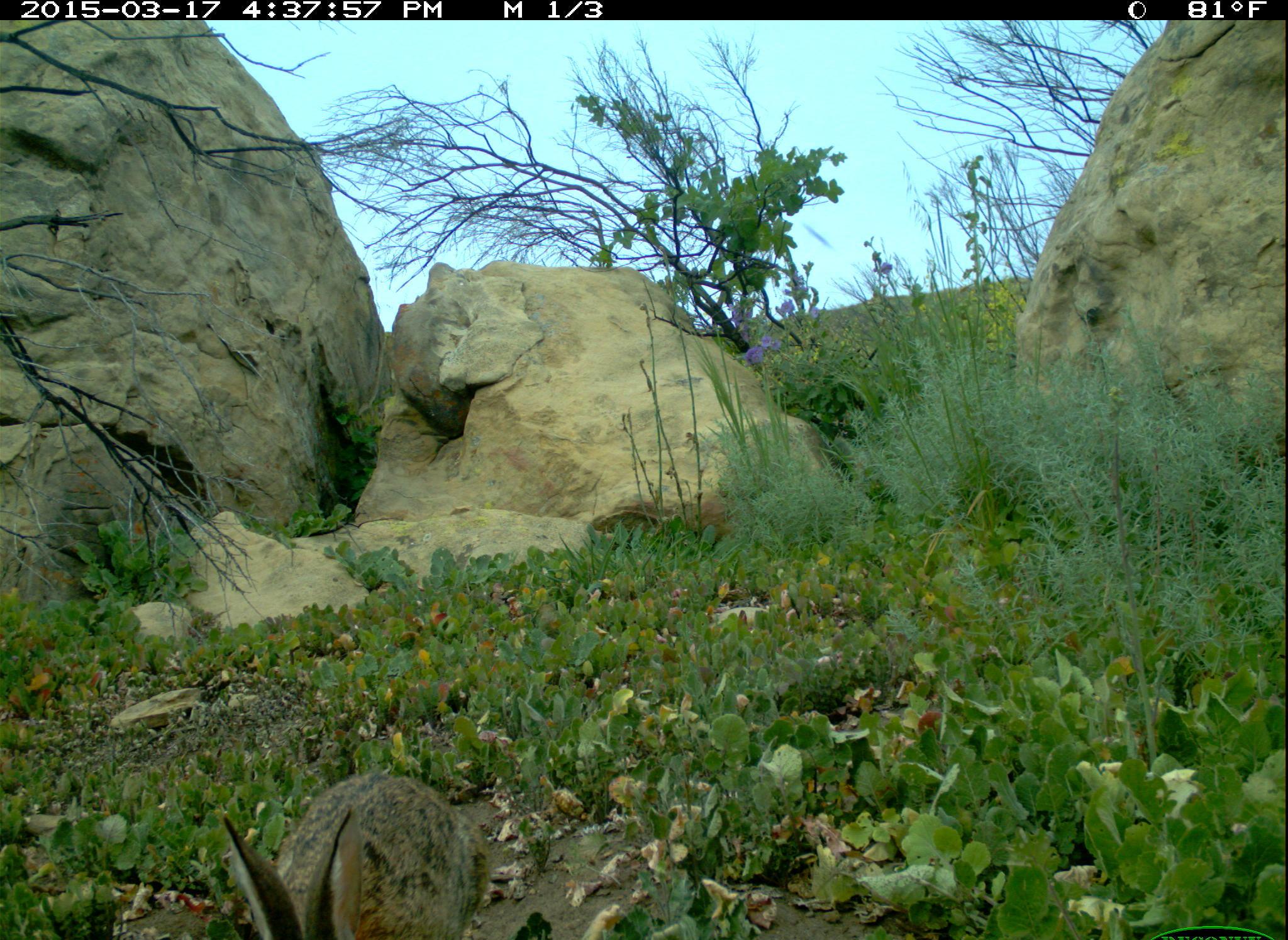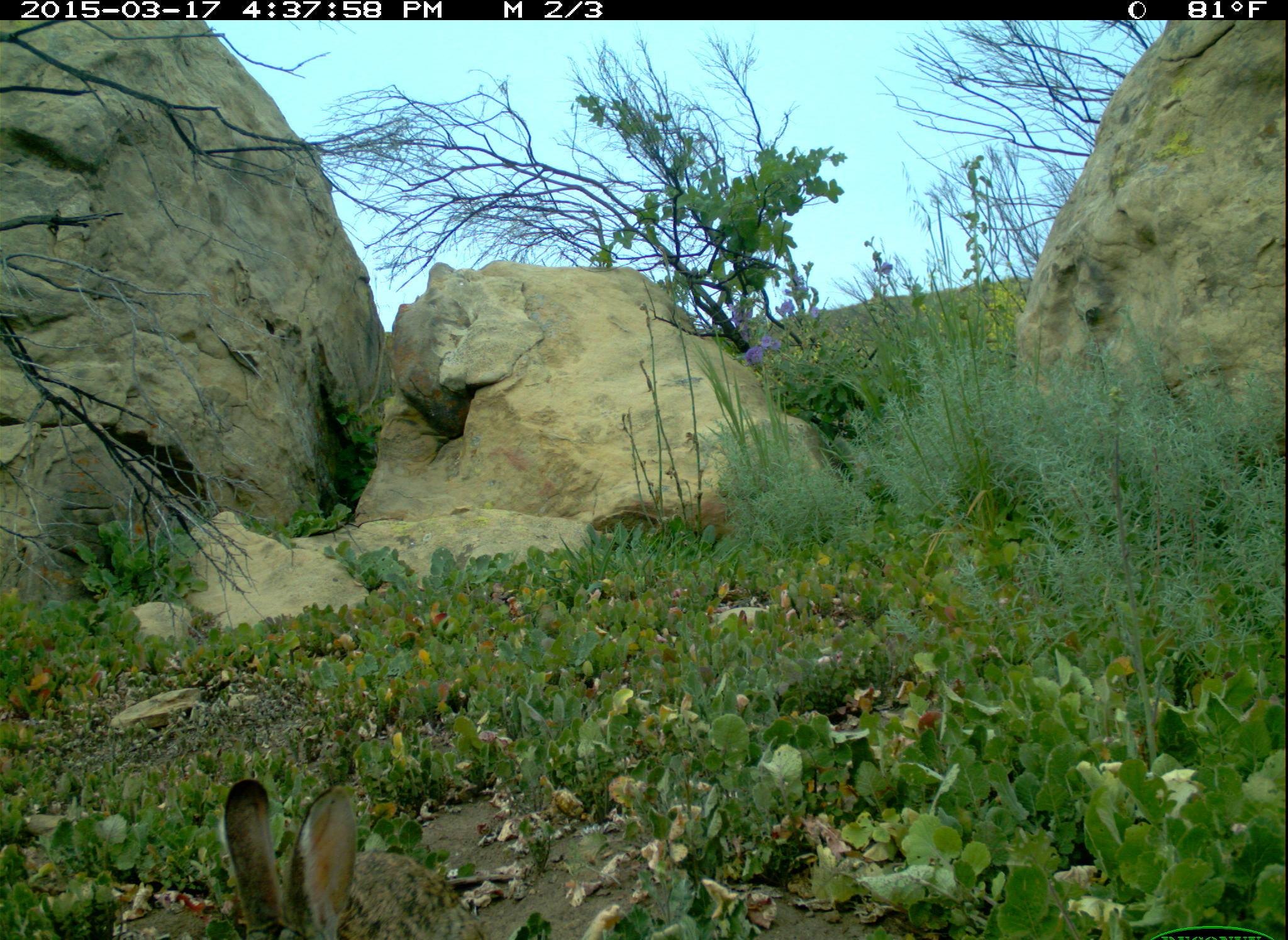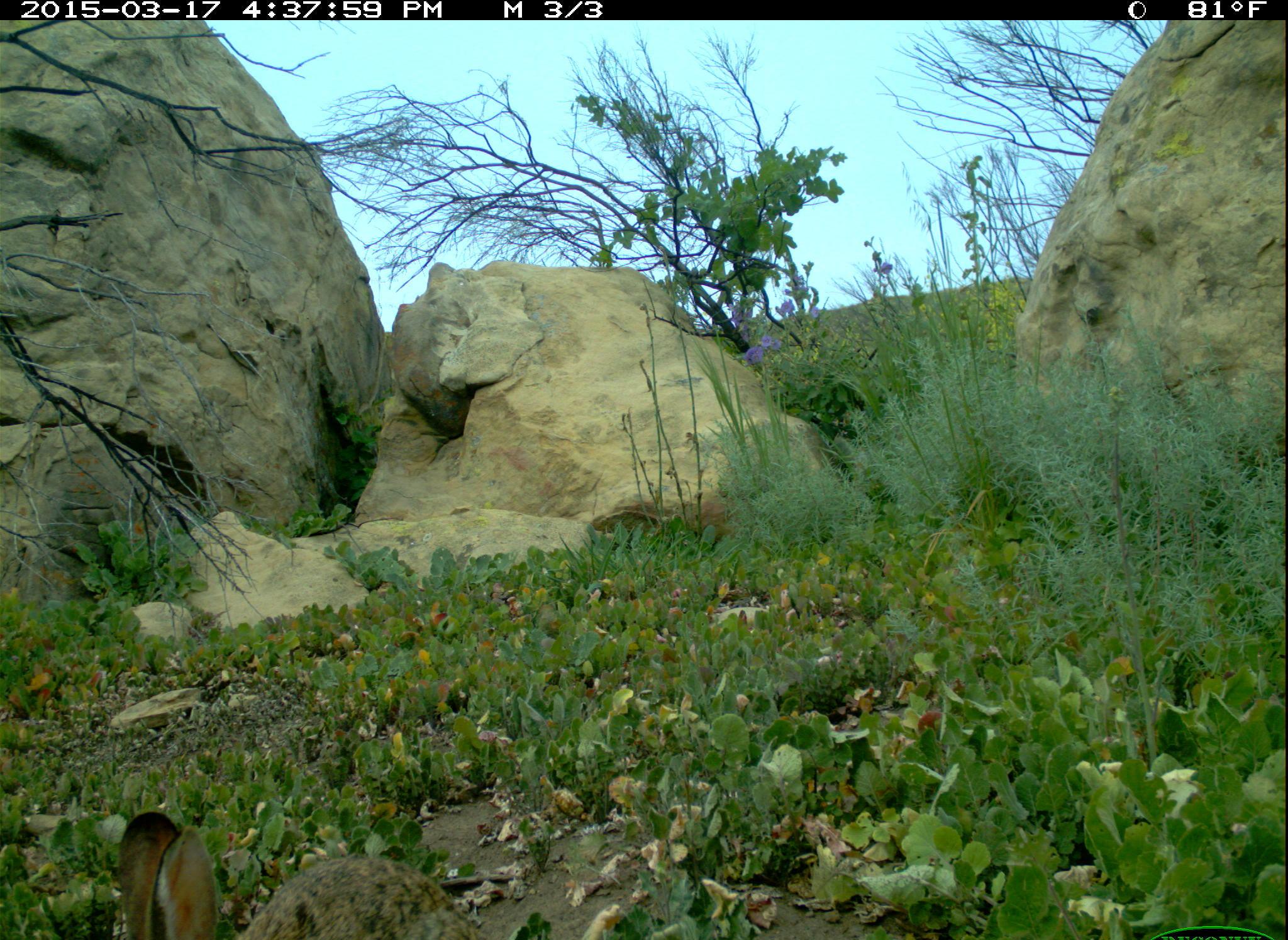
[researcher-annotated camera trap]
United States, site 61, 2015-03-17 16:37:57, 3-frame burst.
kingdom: Animalia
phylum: Chordata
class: Mammalia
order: Lagomorpha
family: Leporidae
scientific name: Leporidae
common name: rabbits and hares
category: rabbit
Rabbit (rabbits and hares) (Leporidae).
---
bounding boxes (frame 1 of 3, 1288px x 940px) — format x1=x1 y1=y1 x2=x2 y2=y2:
rabbit: x1=208 y1=760 x2=520 y2=936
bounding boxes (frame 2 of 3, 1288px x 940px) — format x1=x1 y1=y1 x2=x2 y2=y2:
rabbit: x1=103 y1=762 x2=396 y2=921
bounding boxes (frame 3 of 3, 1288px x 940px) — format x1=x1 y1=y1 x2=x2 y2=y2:
rabbit: x1=103 y1=802 x2=501 y2=940